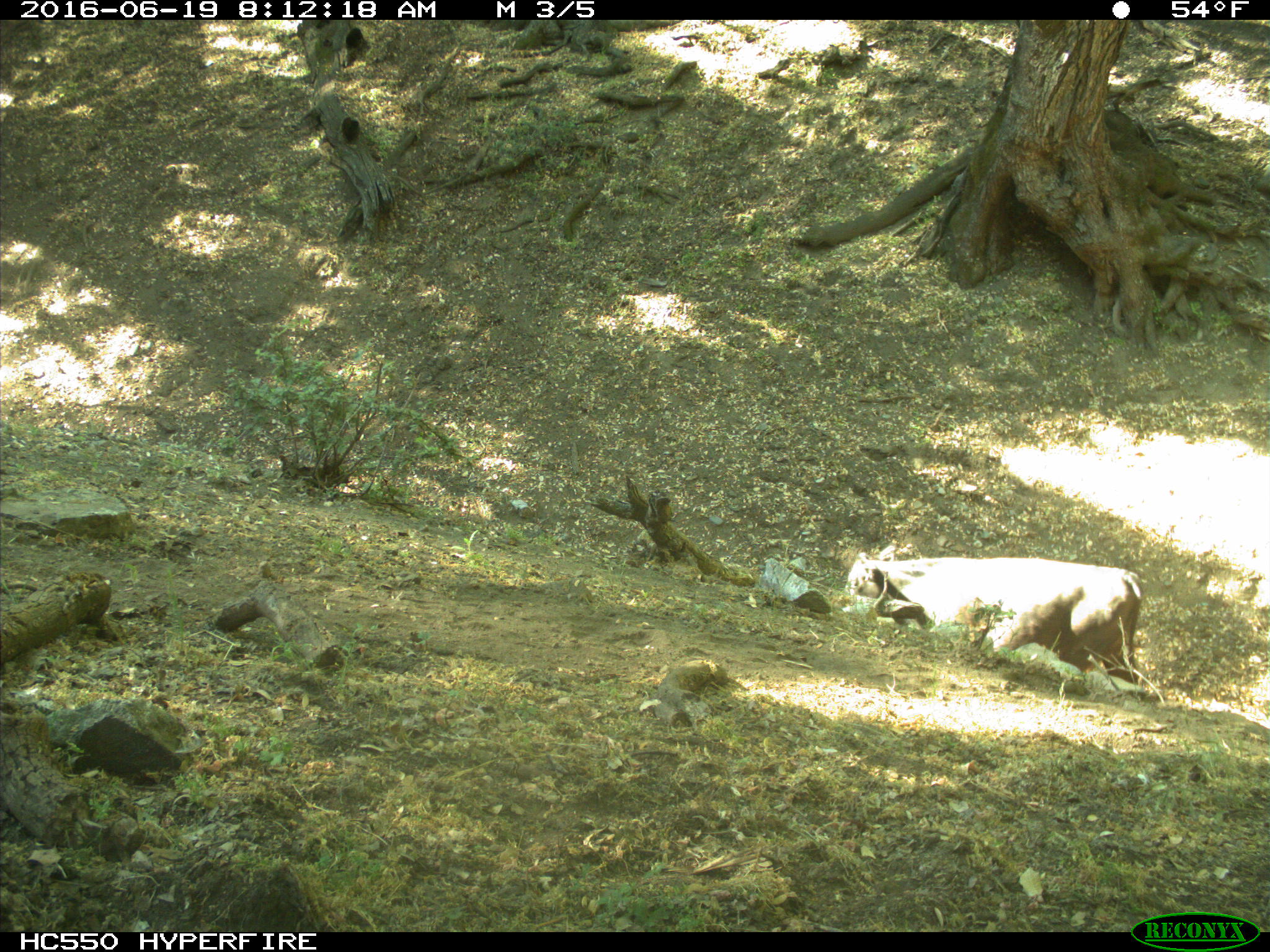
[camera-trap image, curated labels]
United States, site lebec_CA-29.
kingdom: Animalia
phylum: Chordata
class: Mammalia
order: Artiodactyla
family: Bovidae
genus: Bos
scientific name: Bos taurus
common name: domestic cow